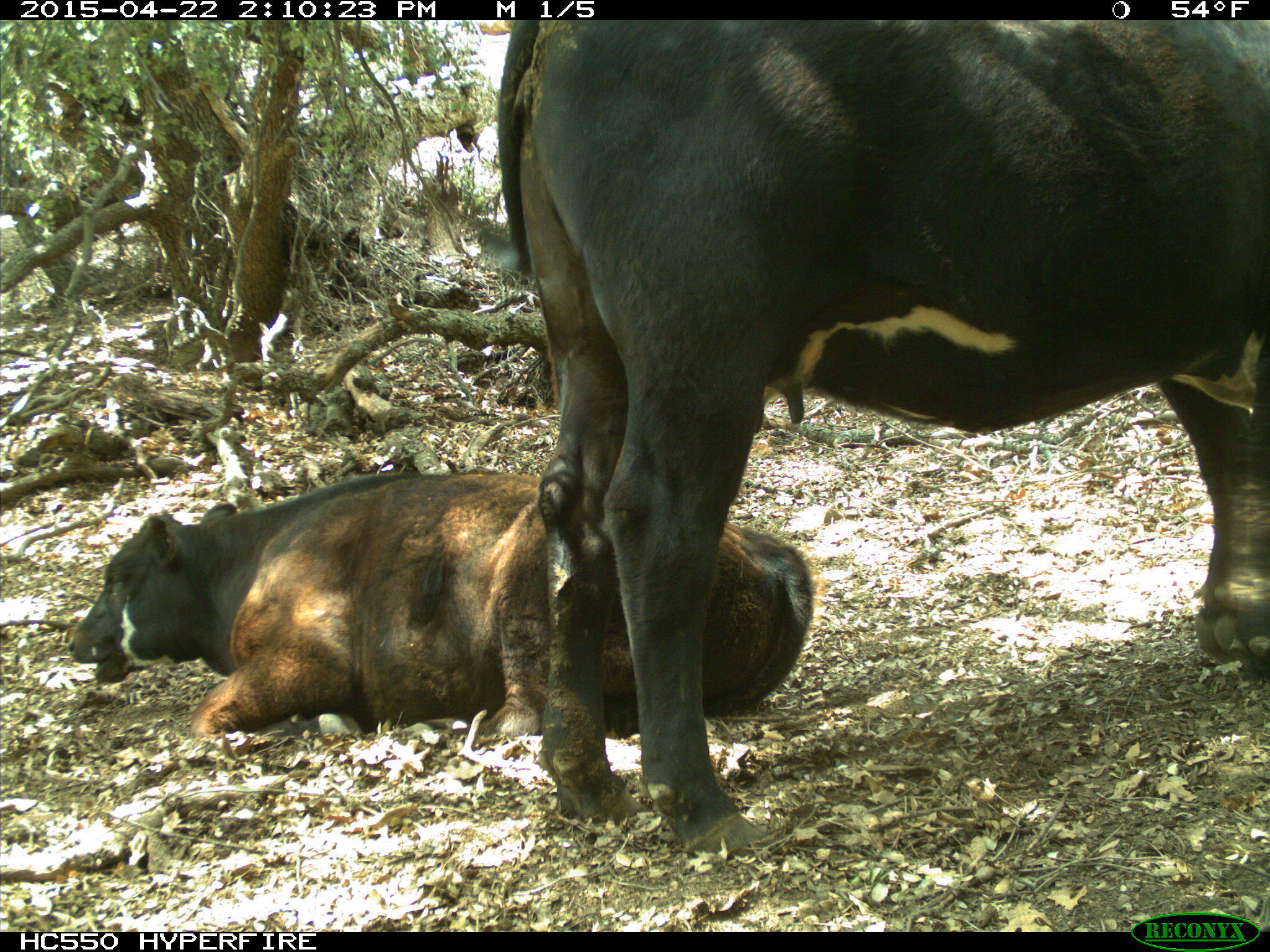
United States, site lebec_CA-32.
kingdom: Animalia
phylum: Chordata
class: Mammalia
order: Artiodactyla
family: Bovidae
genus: Bos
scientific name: Bos taurus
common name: domestic cow